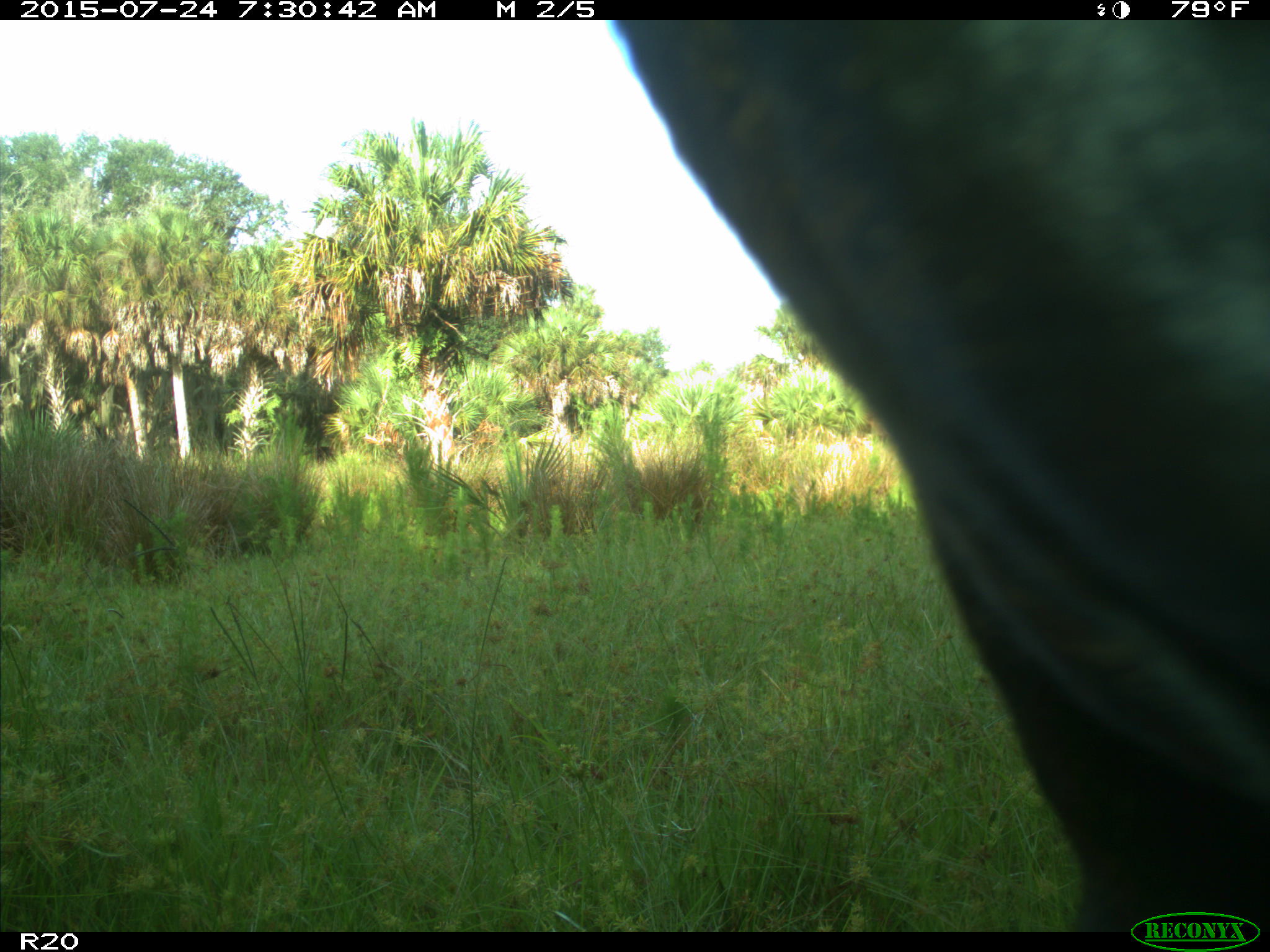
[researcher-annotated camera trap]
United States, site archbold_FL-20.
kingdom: Animalia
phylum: Chordata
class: Mammalia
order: Artiodactyla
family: Bovidae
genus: Bos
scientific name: Bos taurus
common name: domestic cow